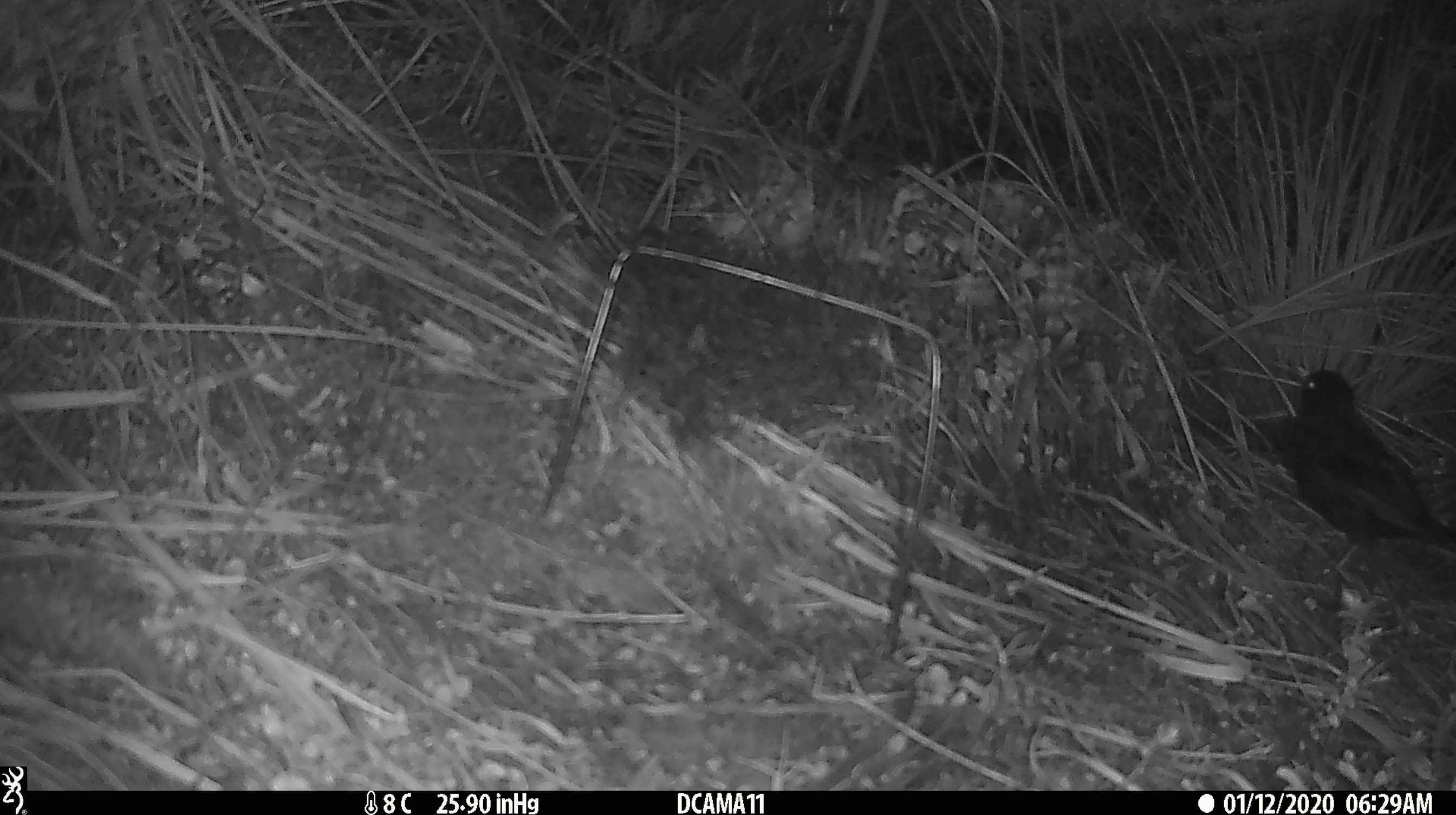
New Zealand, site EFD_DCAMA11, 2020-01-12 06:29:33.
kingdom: Animalia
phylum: Chordata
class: Aves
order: Passeriformes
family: Turdidae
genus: Turdus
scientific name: Turdus merula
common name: eurasian blackbird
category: blackbird